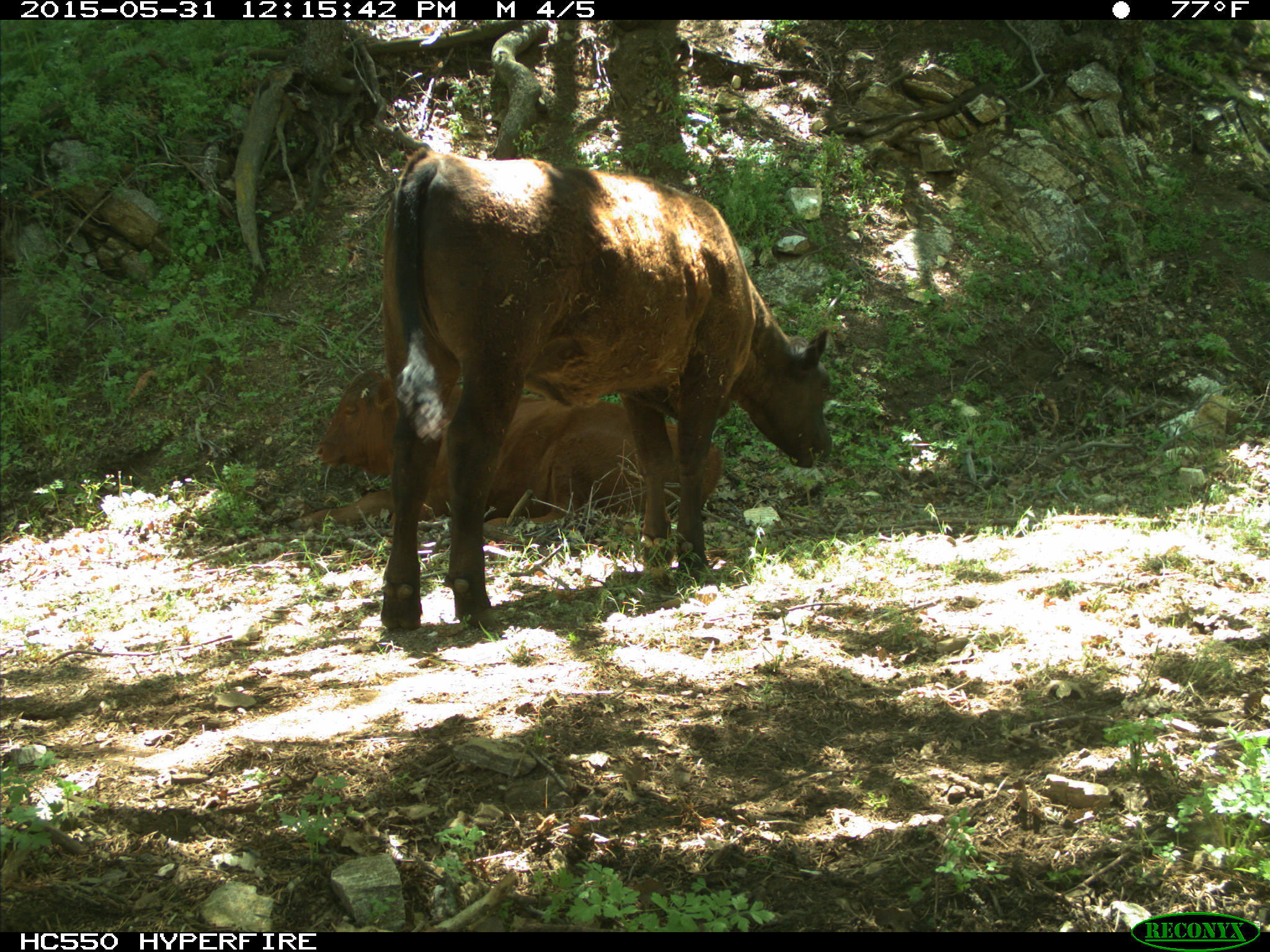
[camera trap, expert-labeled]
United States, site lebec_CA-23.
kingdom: Animalia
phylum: Chordata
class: Mammalia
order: Artiodactyla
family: Bovidae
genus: Bos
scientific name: Bos taurus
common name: domestic cow